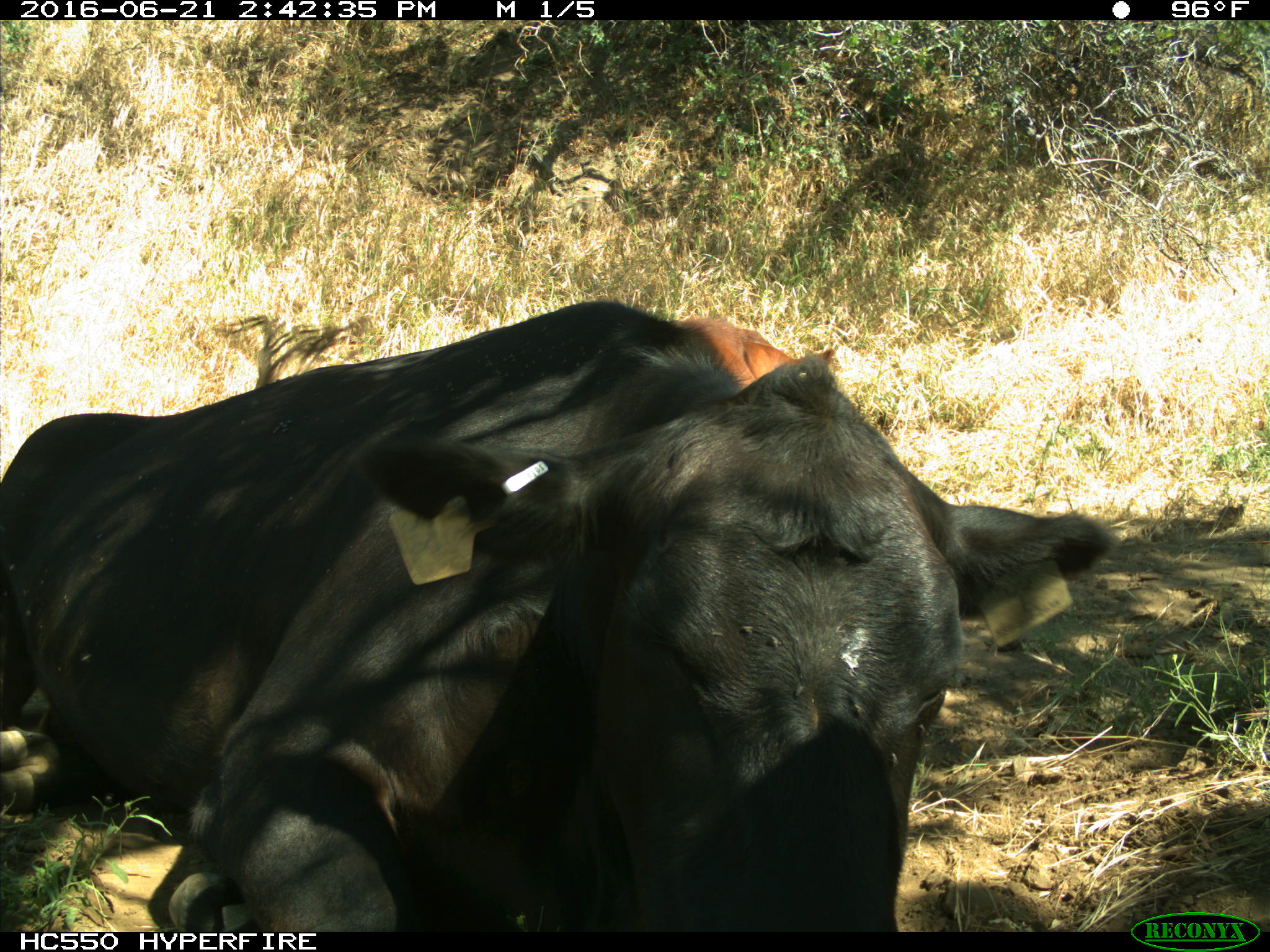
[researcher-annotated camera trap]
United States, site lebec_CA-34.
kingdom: Animalia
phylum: Chordata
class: Mammalia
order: Artiodactyla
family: Bovidae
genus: Bos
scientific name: Bos taurus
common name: domestic cow